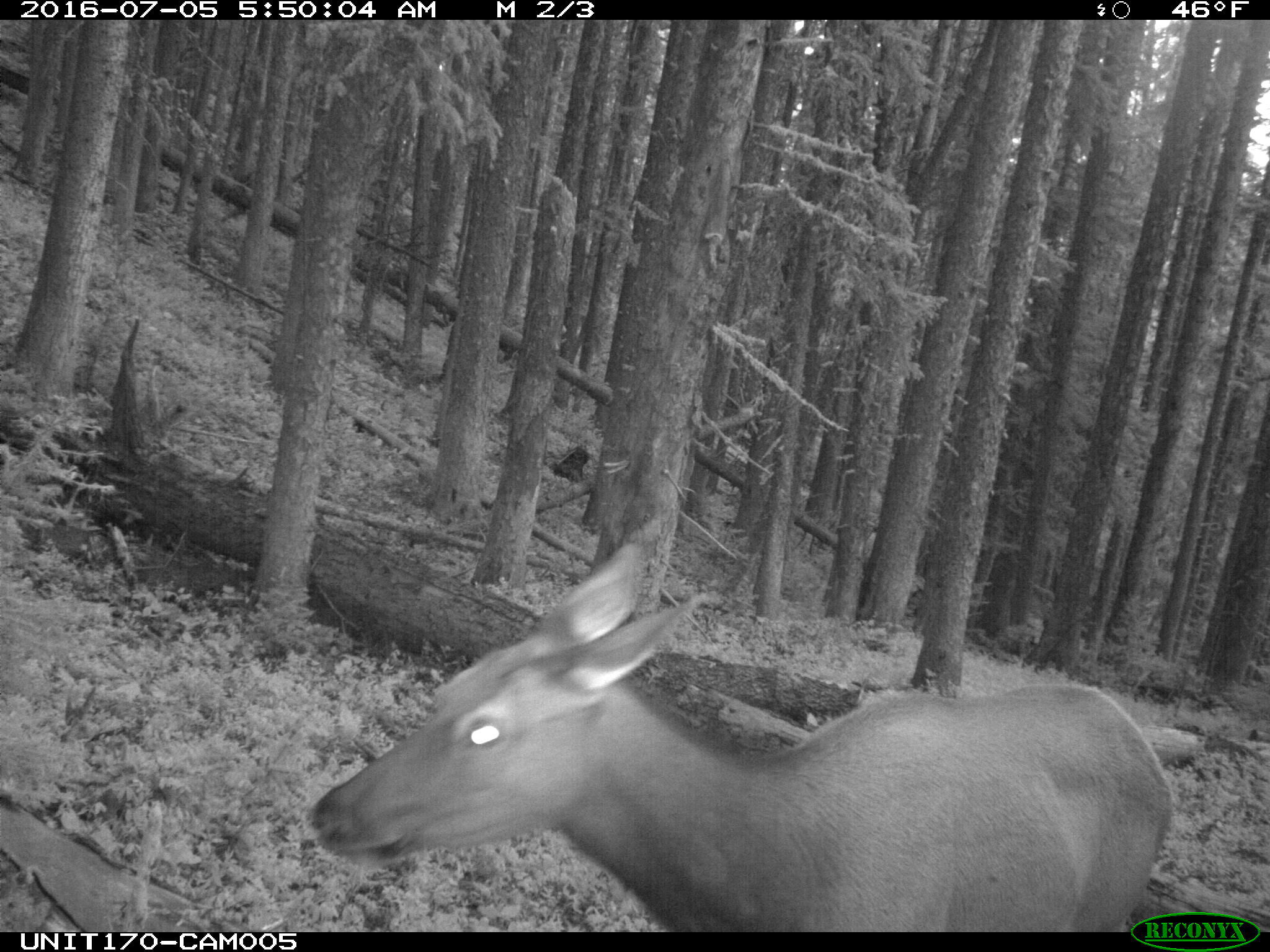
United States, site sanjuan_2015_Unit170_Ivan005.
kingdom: Animalia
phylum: Chordata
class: Mammalia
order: Artiodactyla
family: Cervidae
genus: Cervus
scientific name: Cervus elaphus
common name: red deer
Cervus elaphus (red deer).